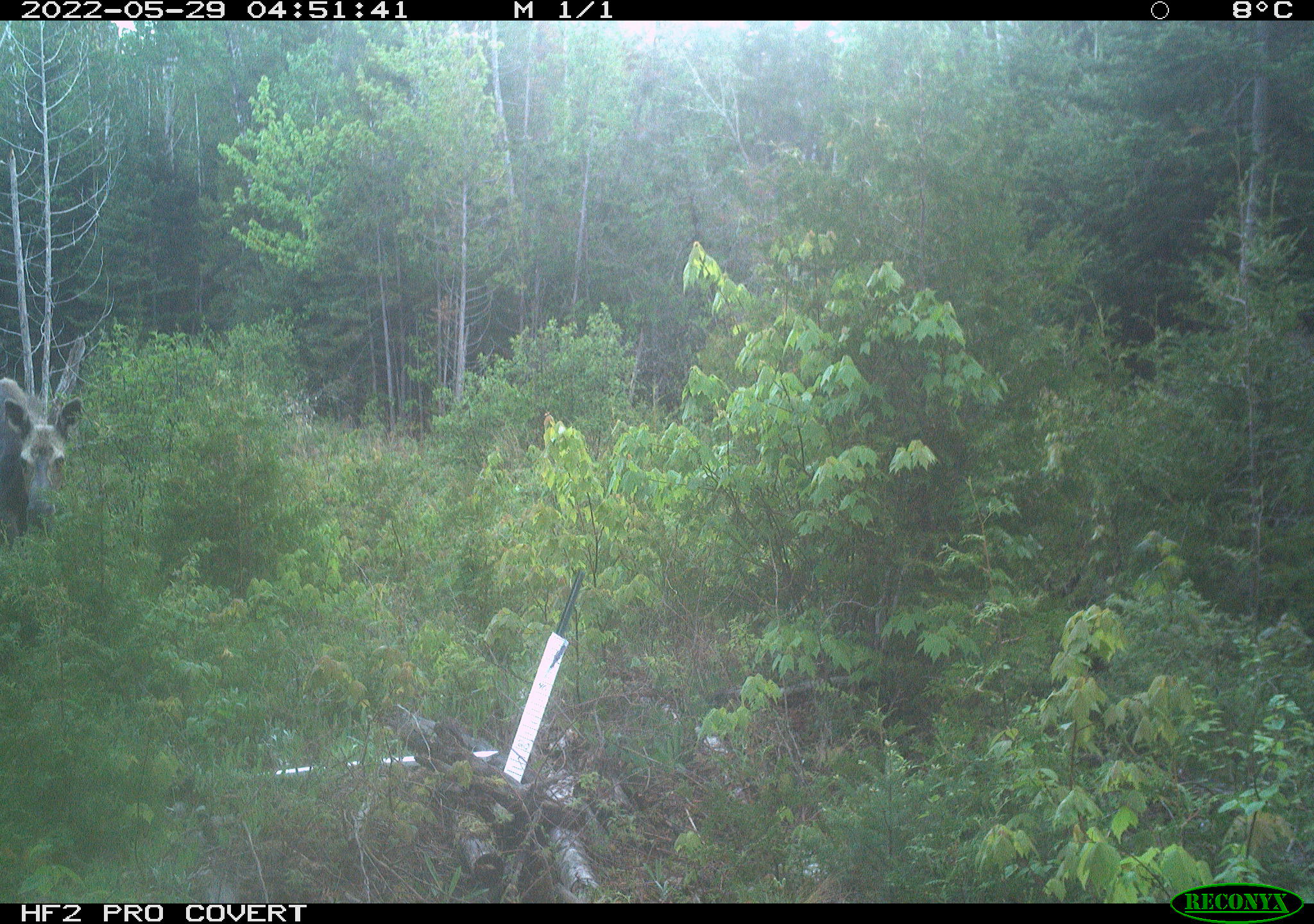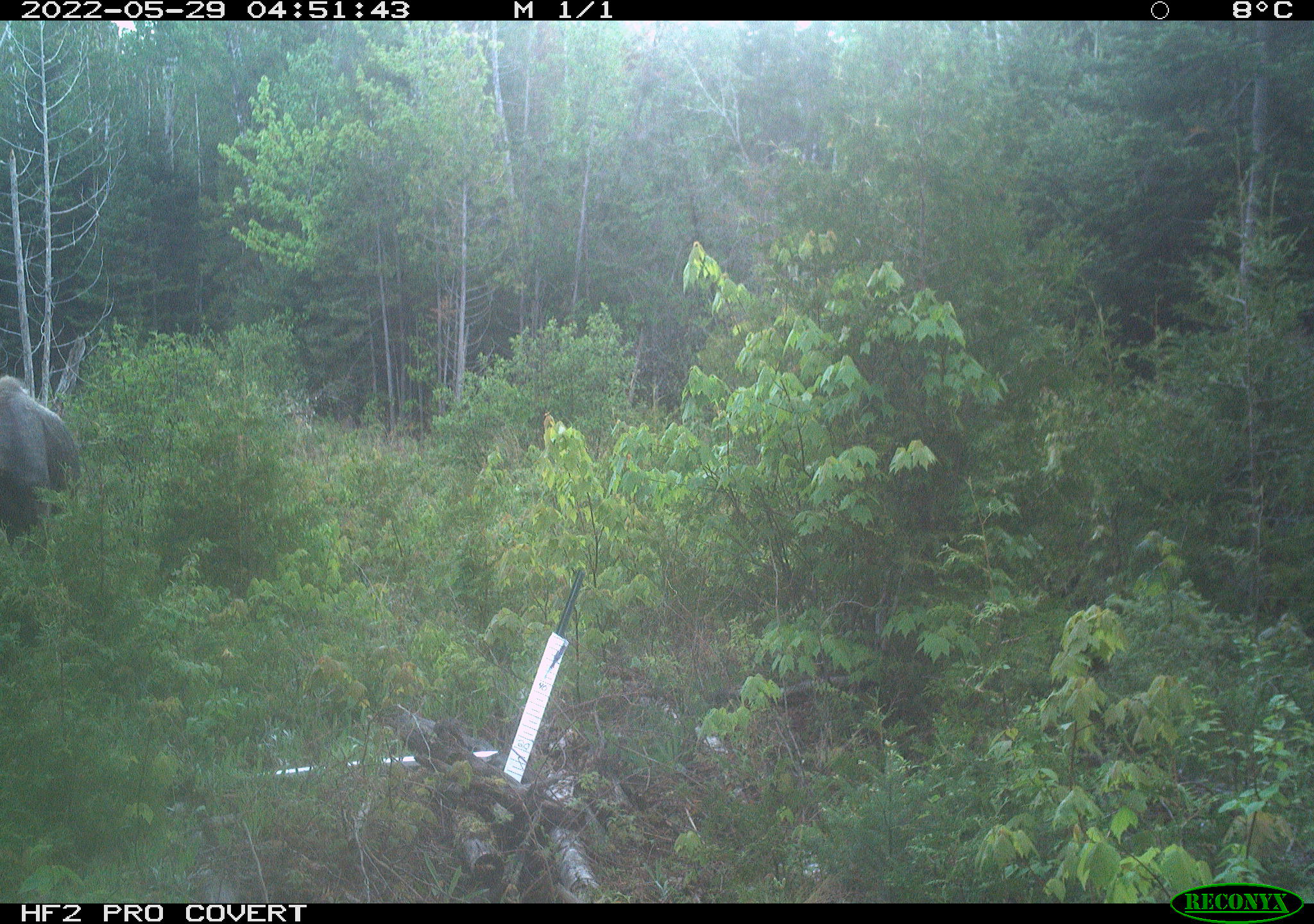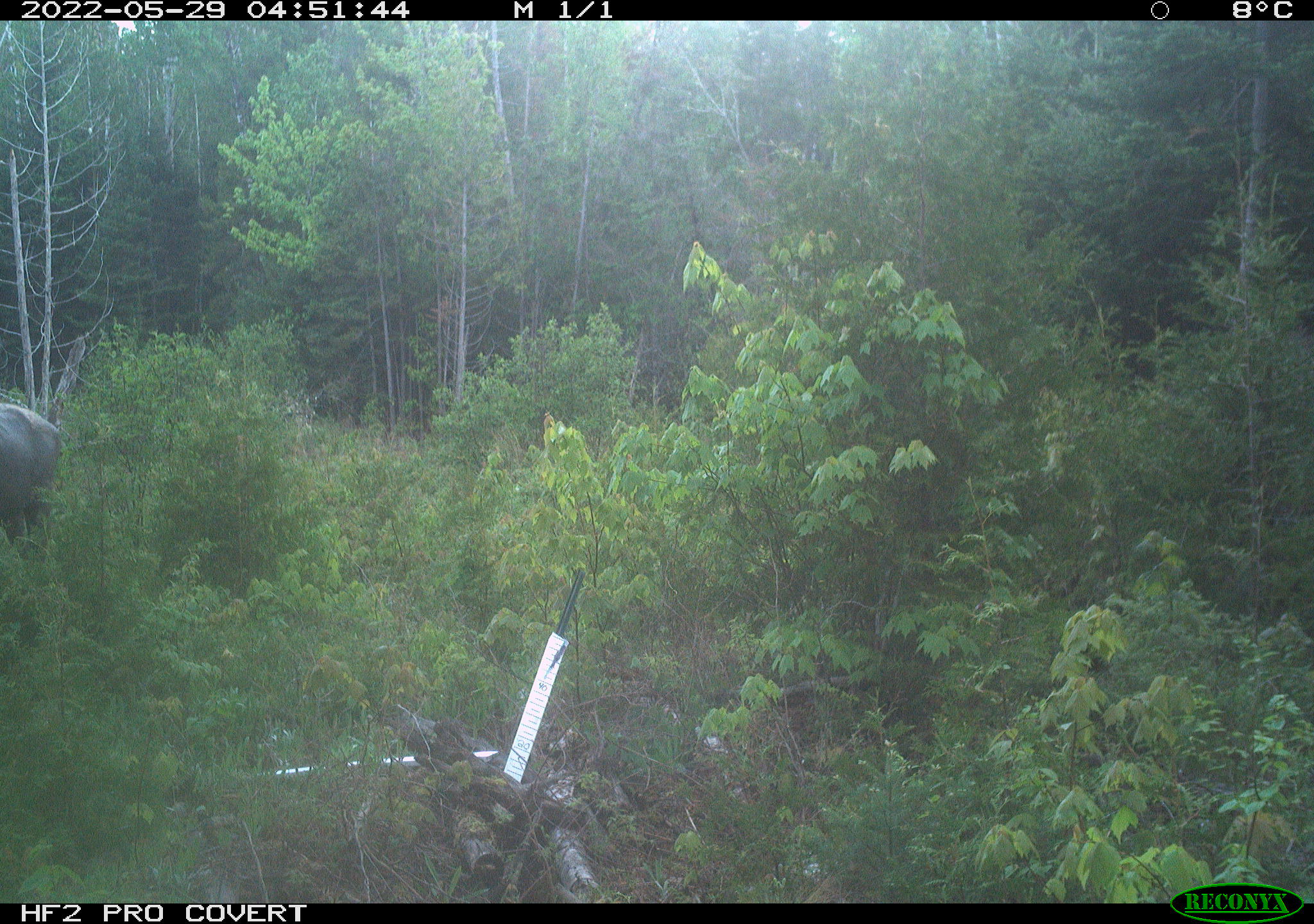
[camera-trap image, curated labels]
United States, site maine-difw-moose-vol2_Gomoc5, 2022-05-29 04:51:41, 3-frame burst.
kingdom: Animalia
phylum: Chordata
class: Mammalia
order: Artiodactyla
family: Cervidae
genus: Alces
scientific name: Alces alces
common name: moose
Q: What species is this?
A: Moose (Alces alces).